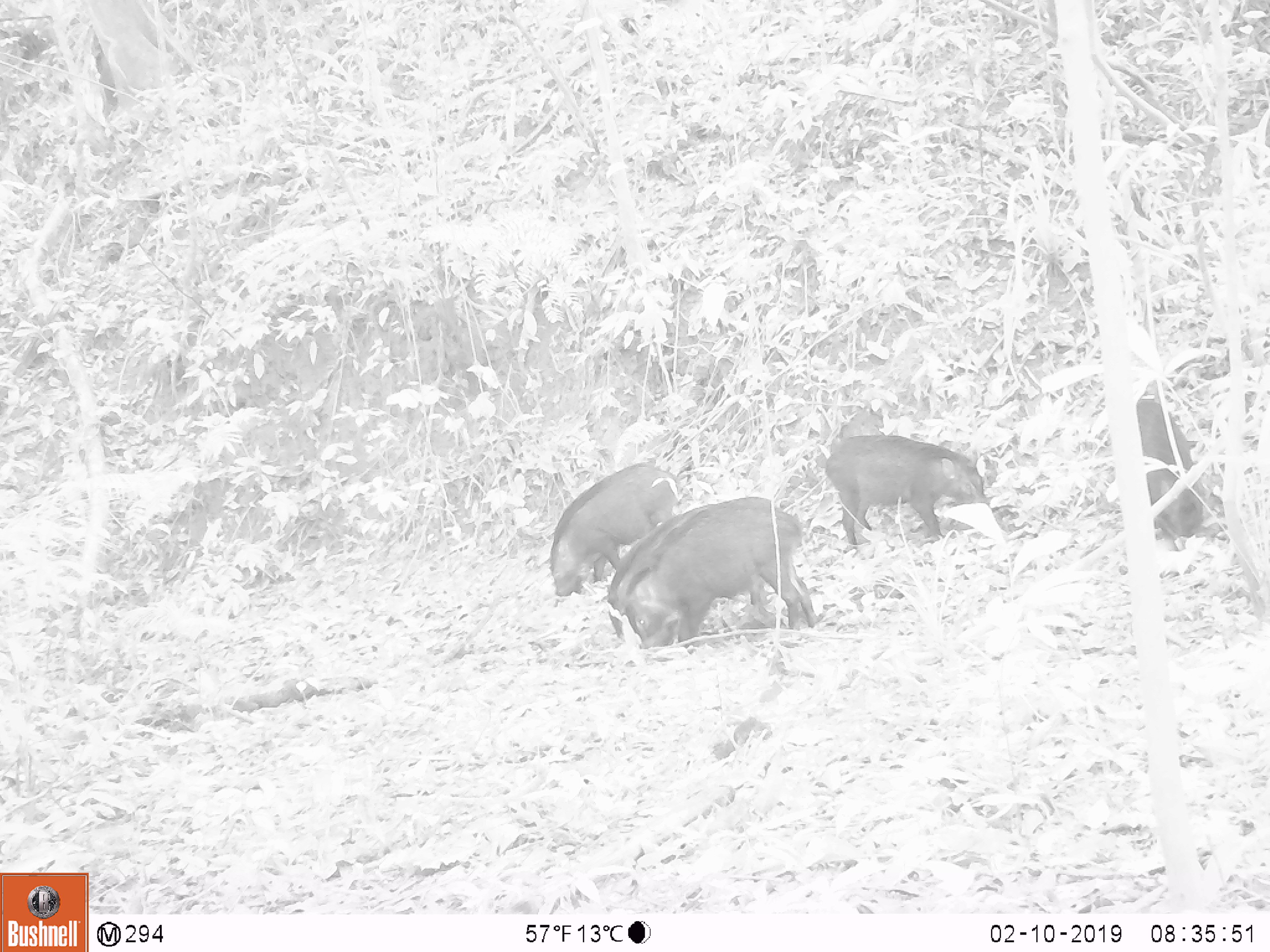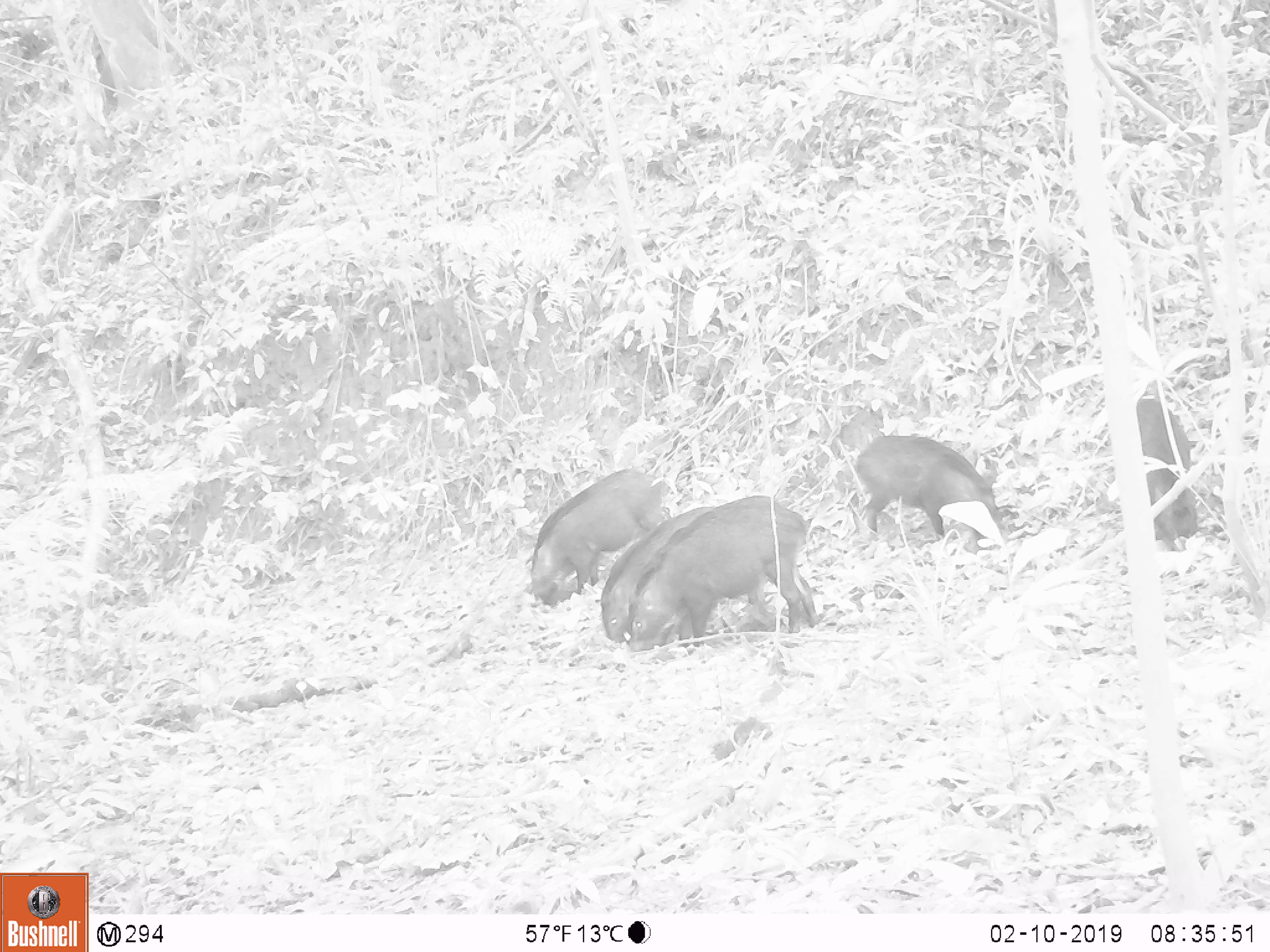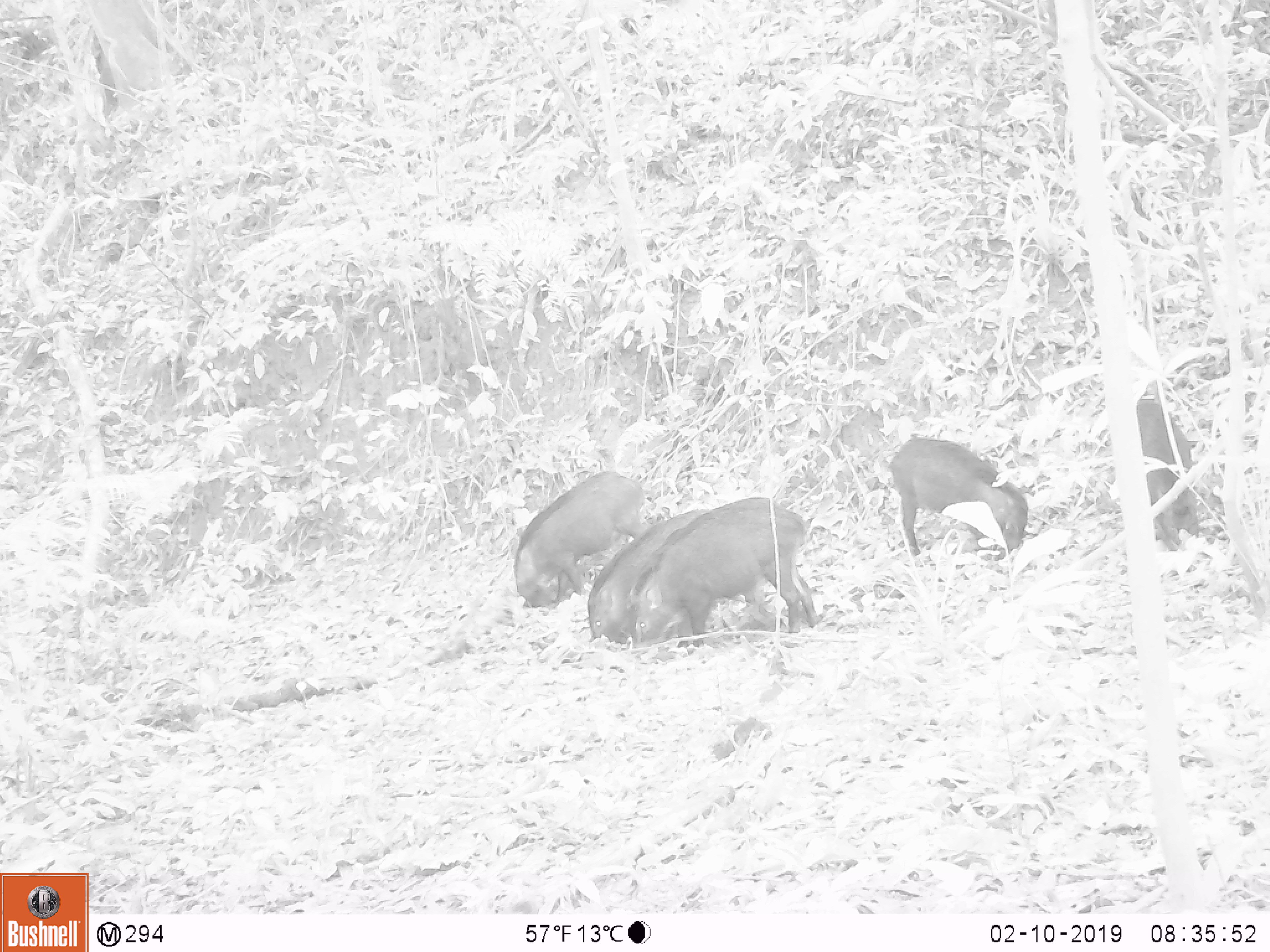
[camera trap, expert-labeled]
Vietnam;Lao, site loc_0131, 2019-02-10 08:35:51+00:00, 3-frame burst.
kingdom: Animalia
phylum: Chordata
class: Mammalia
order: Artiodactyla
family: Suidae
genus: Sus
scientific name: Sus scrofa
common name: eurasian wild pig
Eurasian wild pig (Sus scrofa). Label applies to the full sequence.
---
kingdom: Animalia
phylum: Chordata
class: Aves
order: Galliformes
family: Phasianidae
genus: Gallus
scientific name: Gallus gallus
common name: red junglefowl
Red junglefowl (Gallus gallus). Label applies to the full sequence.